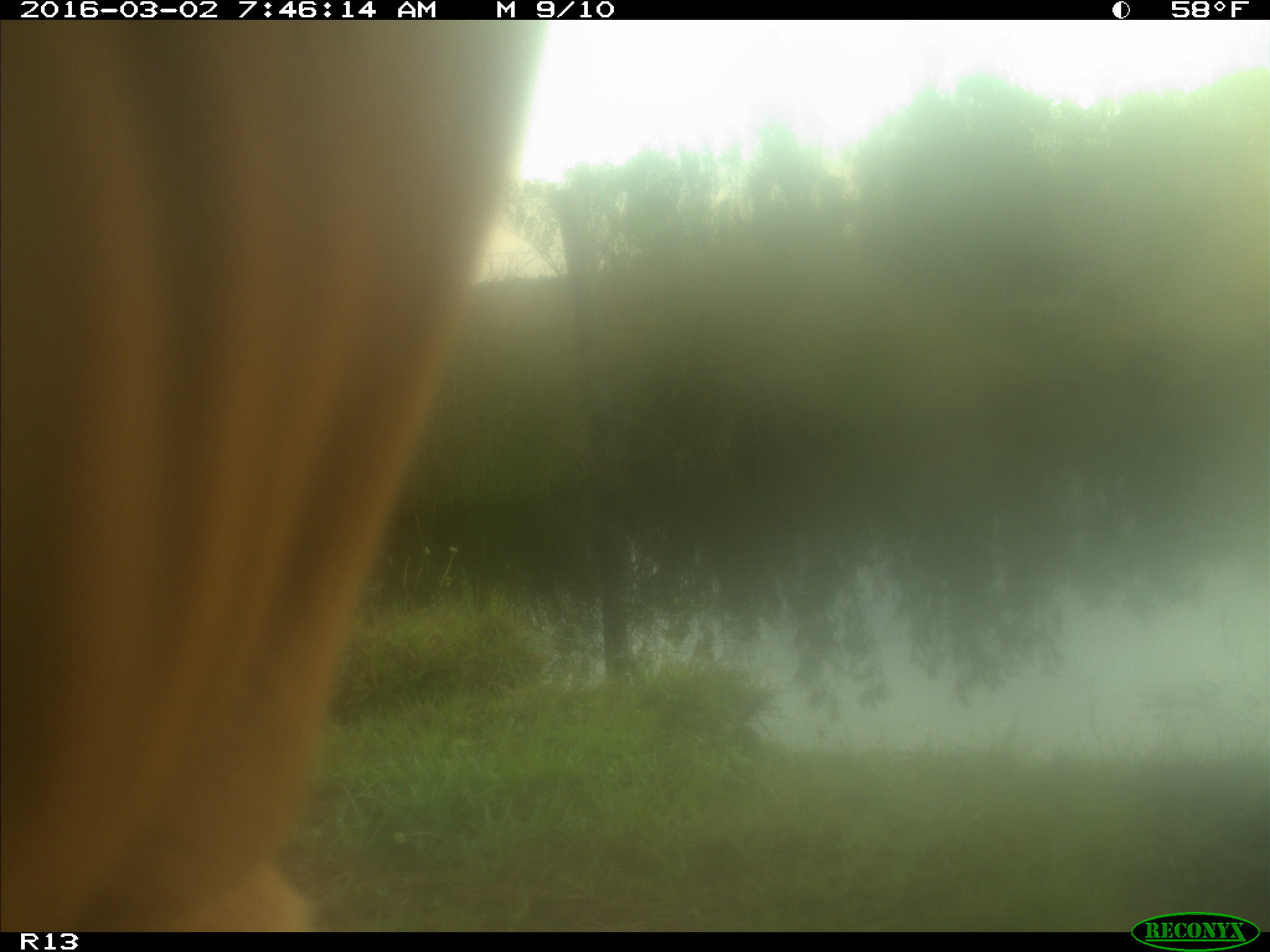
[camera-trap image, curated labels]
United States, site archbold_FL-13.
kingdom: Animalia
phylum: Chordata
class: Mammalia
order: Artiodactyla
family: Bovidae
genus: Bos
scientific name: Bos taurus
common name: domestic cow